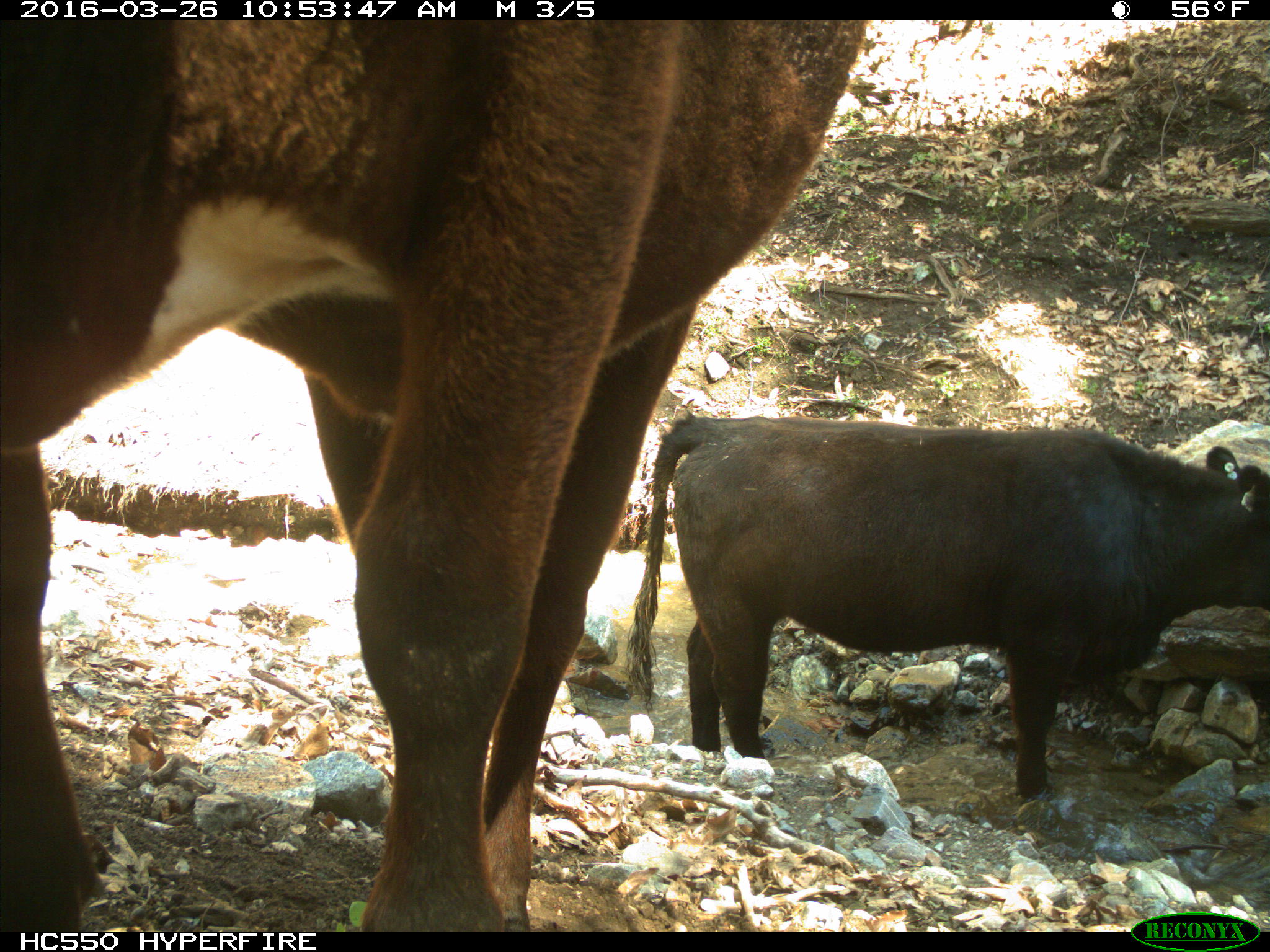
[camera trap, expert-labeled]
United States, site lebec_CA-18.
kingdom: Animalia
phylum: Chordata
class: Mammalia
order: Artiodactyla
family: Bovidae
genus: Bos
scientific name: Bos taurus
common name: domestic cow